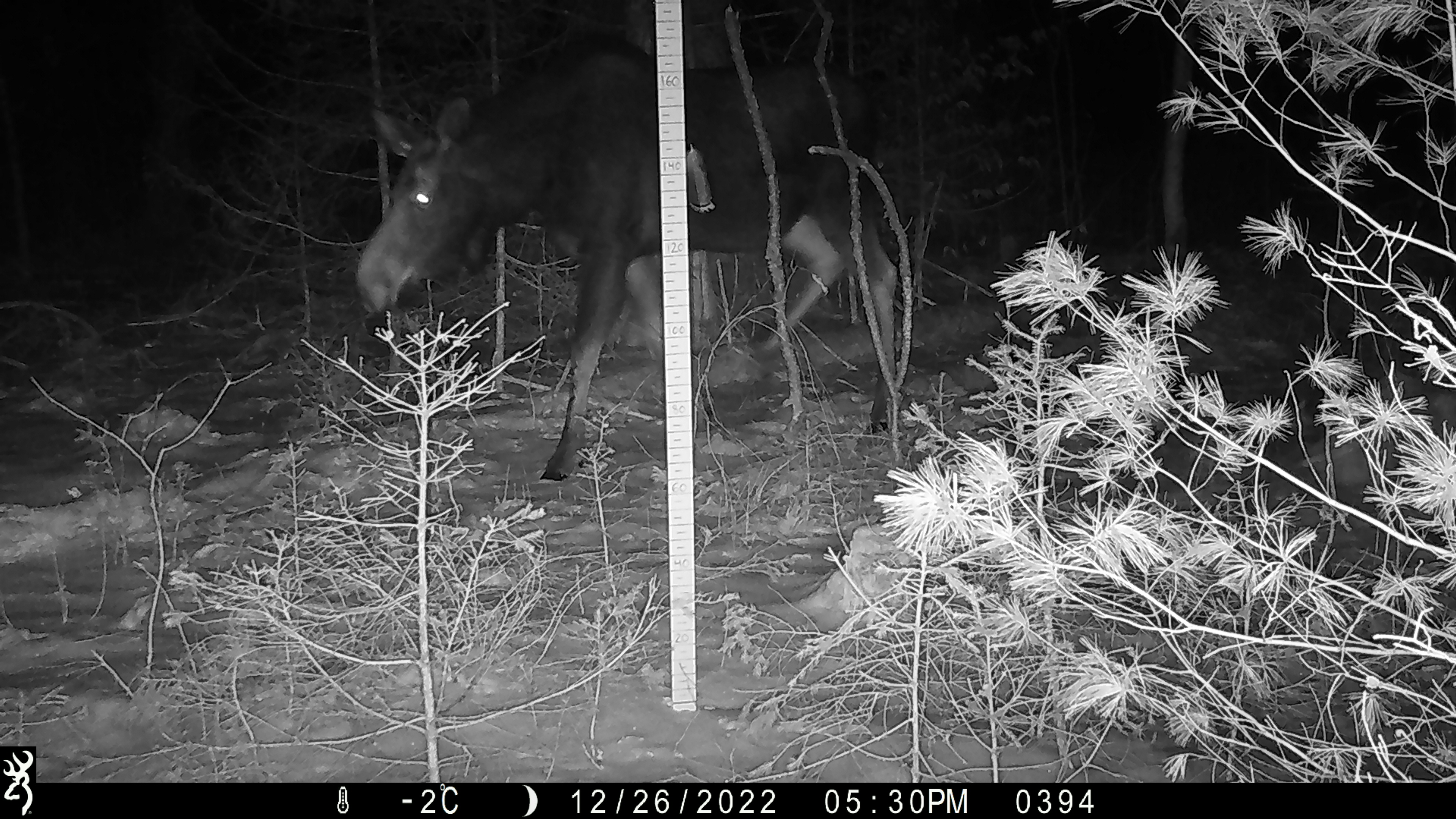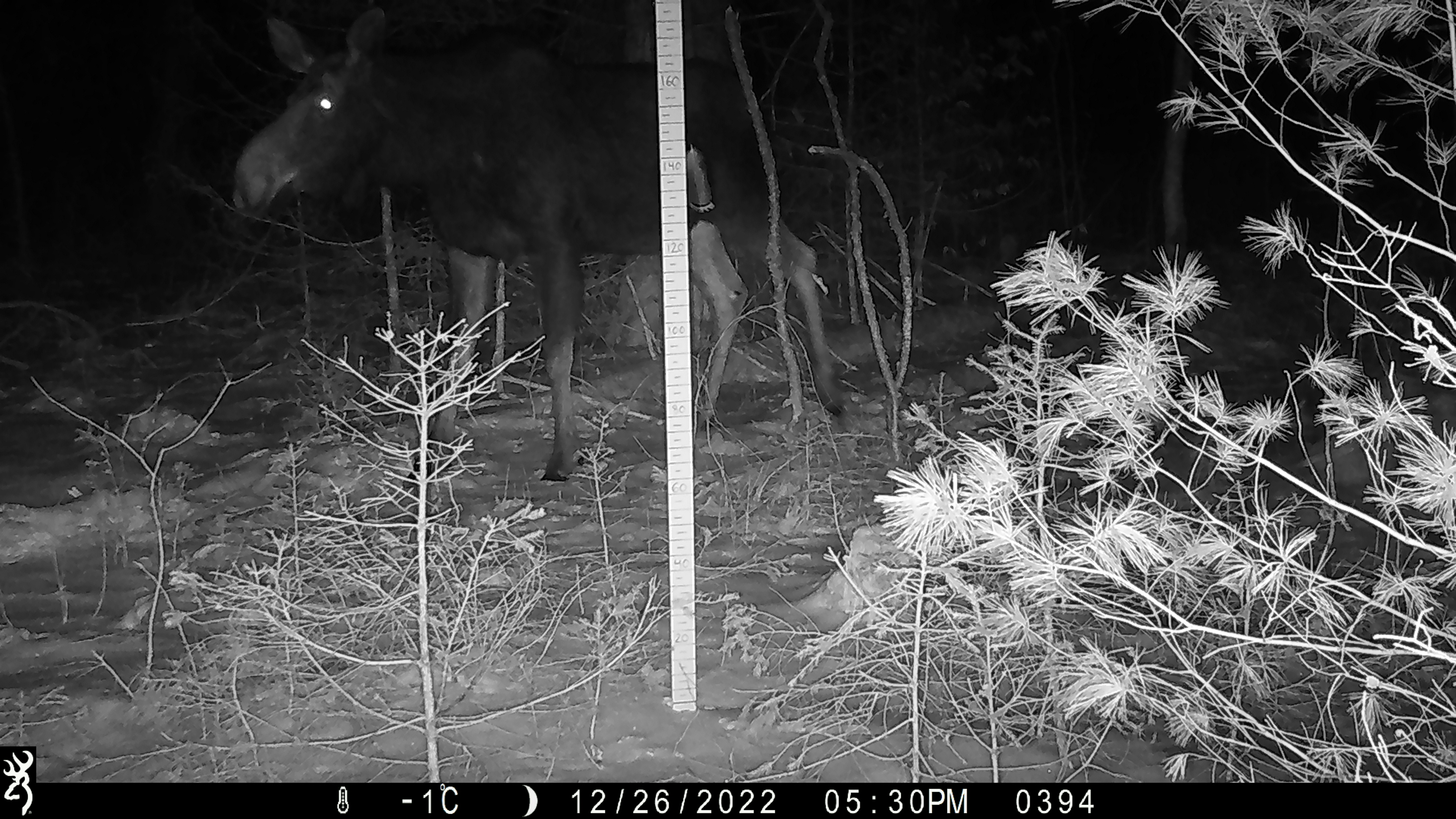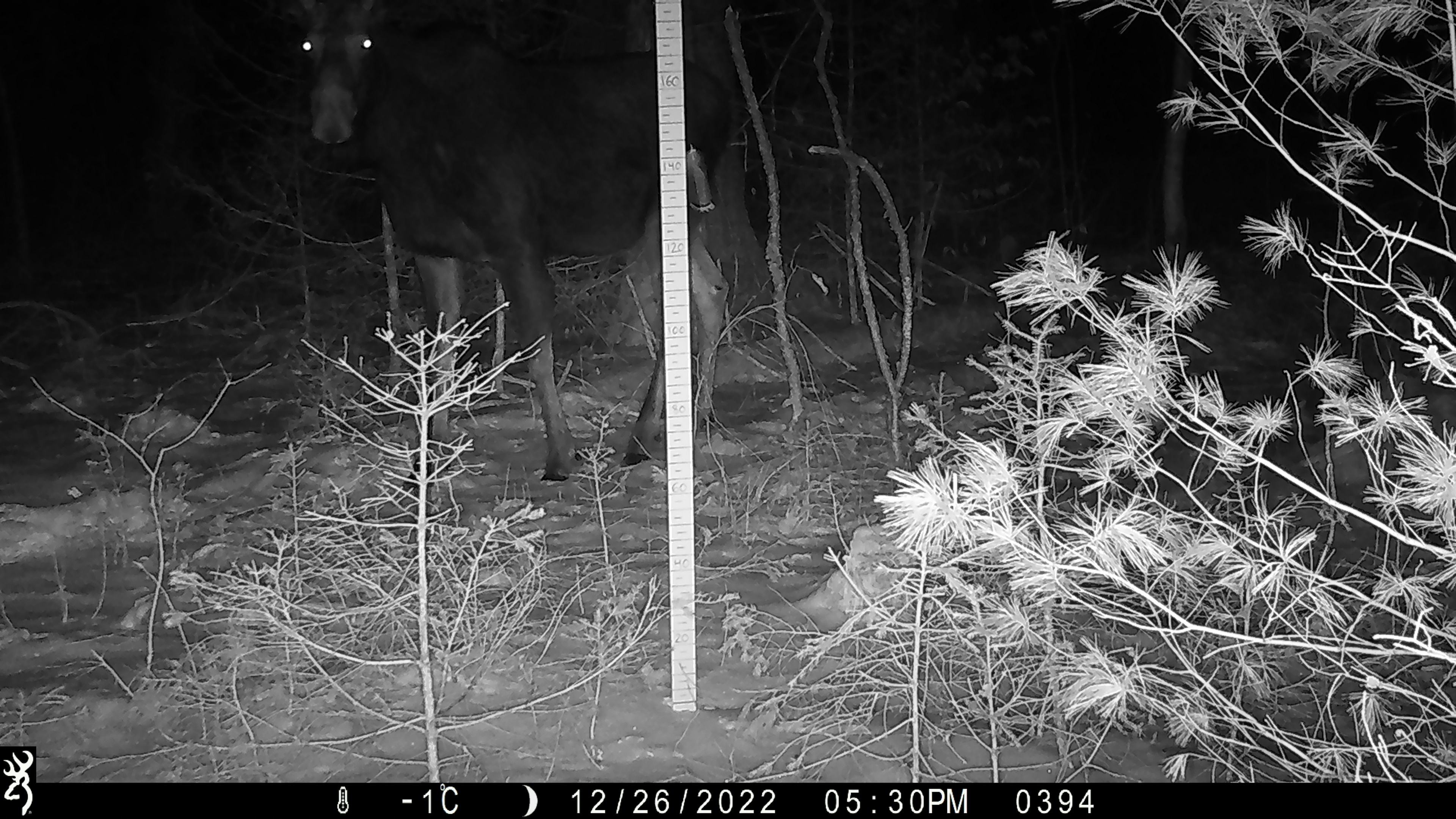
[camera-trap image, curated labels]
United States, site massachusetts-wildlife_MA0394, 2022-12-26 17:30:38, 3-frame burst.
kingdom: Animalia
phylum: Chordata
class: Mammalia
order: Artiodactyla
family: Cervidae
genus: Alces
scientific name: Alces alces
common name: moose